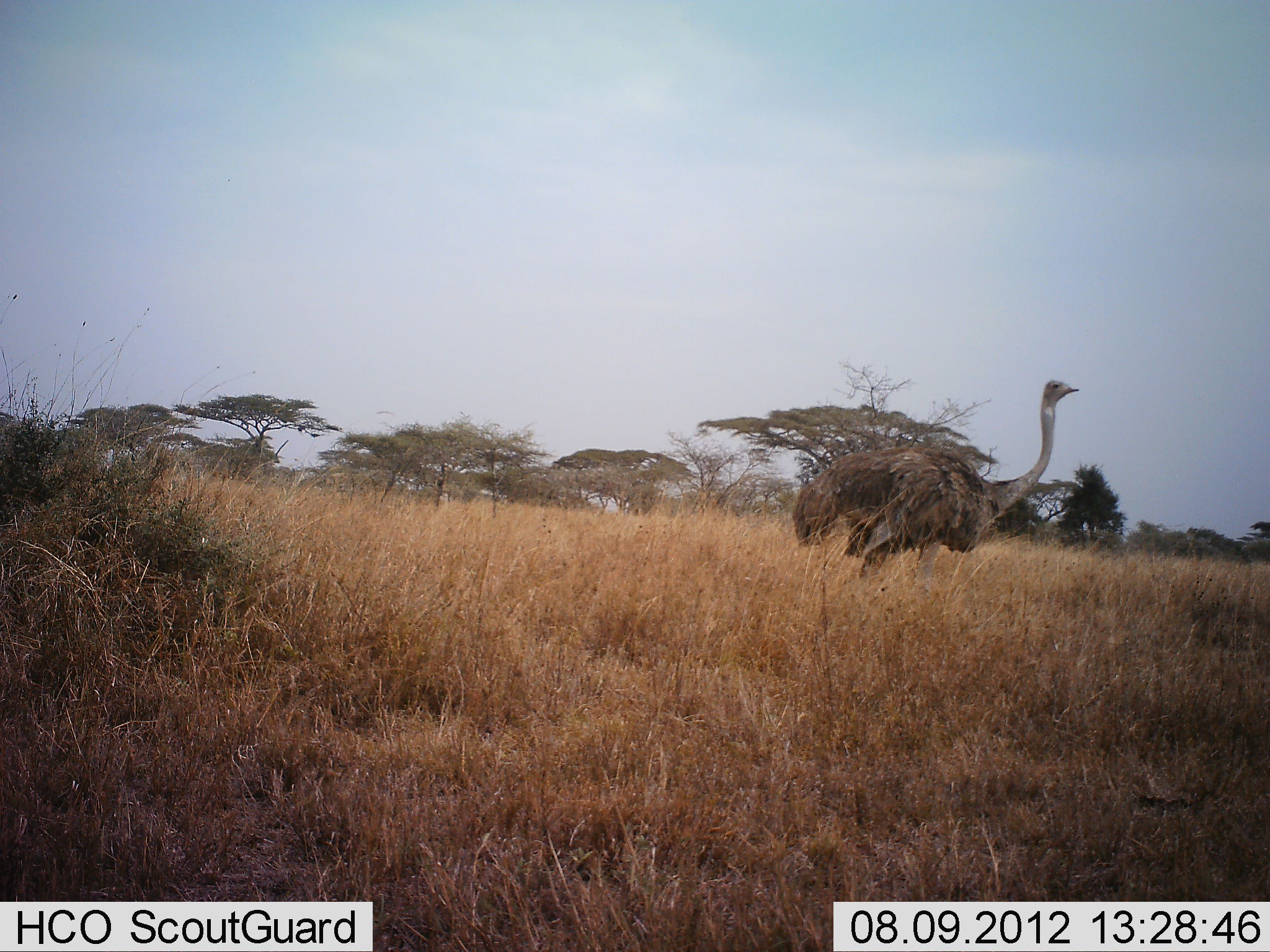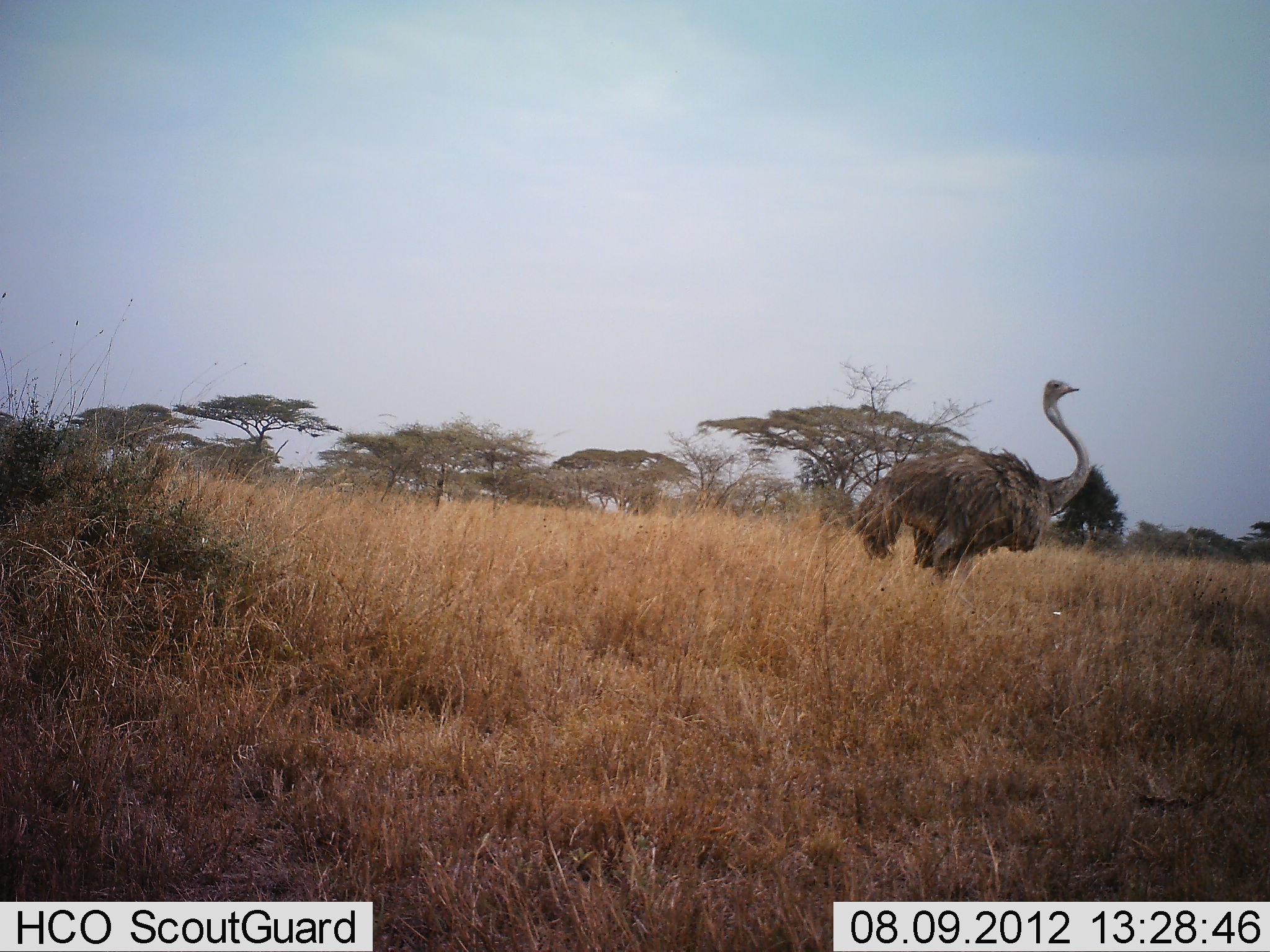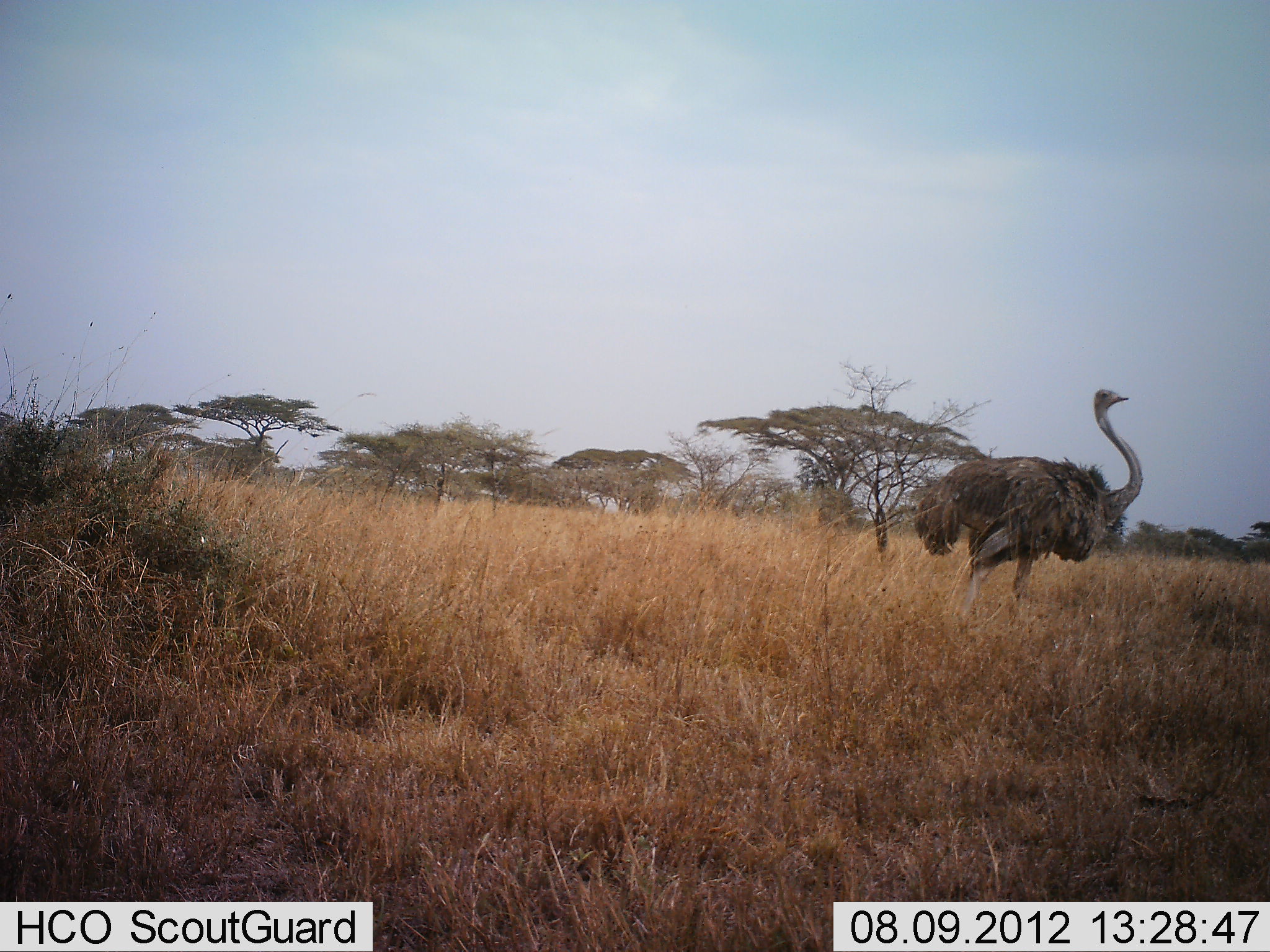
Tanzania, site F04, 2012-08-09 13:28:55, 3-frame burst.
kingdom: Animalia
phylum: Chordata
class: Aves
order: Struthioniformes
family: Struthionidae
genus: Struthio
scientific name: Struthio camelus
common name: ostrich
Ostrich (Struthio camelus), count 1. Behavior (volunteer vote fractions): standing 0%, resting 0%, moving 100%, interacting 0%. Young present (vote fraction): 0%. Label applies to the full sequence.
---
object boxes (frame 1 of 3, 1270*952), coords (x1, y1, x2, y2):
animal: (790, 380, 1079, 596)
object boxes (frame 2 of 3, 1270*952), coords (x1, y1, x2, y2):
animal: (843, 379, 1092, 620)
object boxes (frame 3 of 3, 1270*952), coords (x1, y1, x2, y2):
animal: (910, 388, 1139, 629)